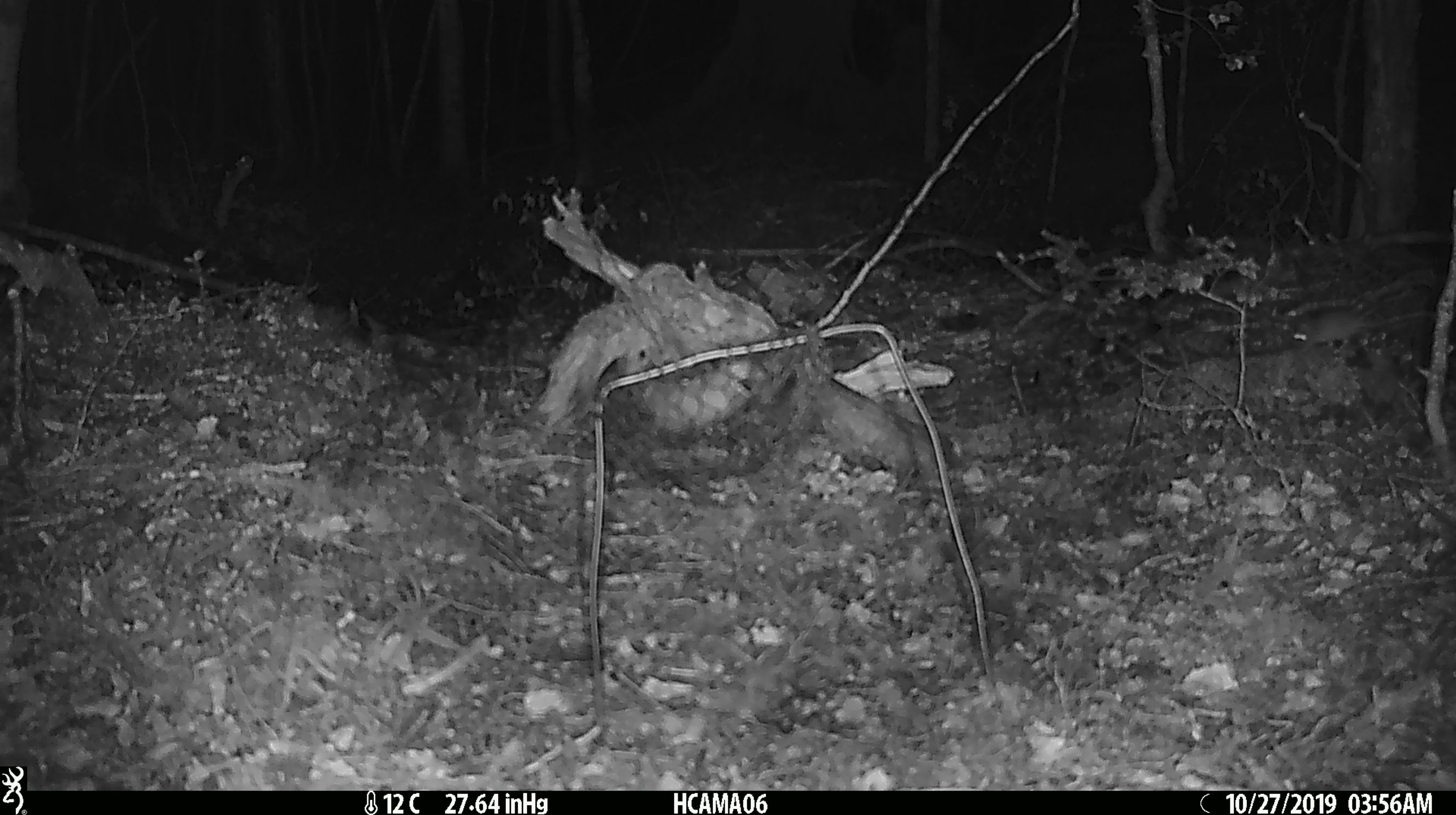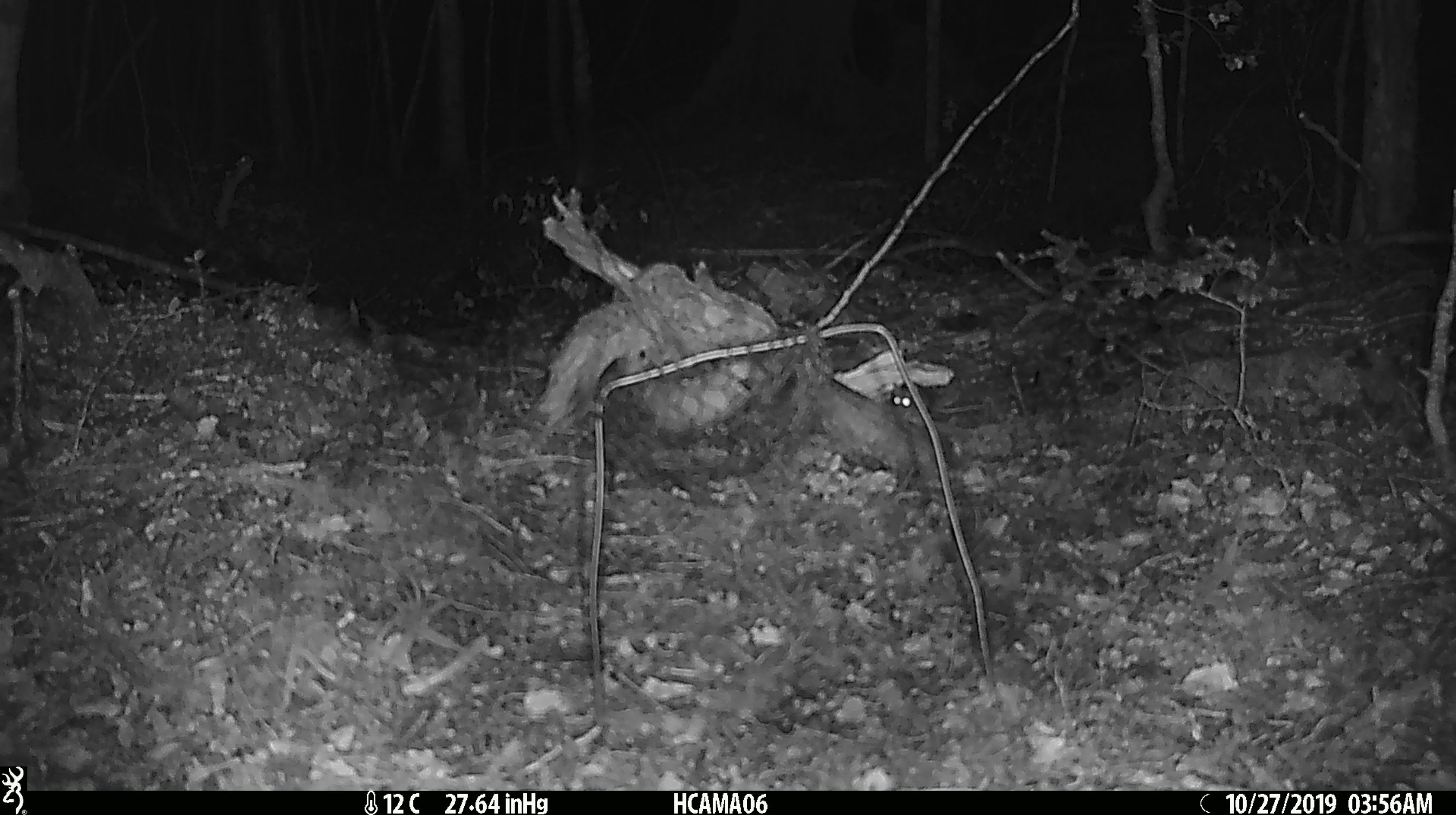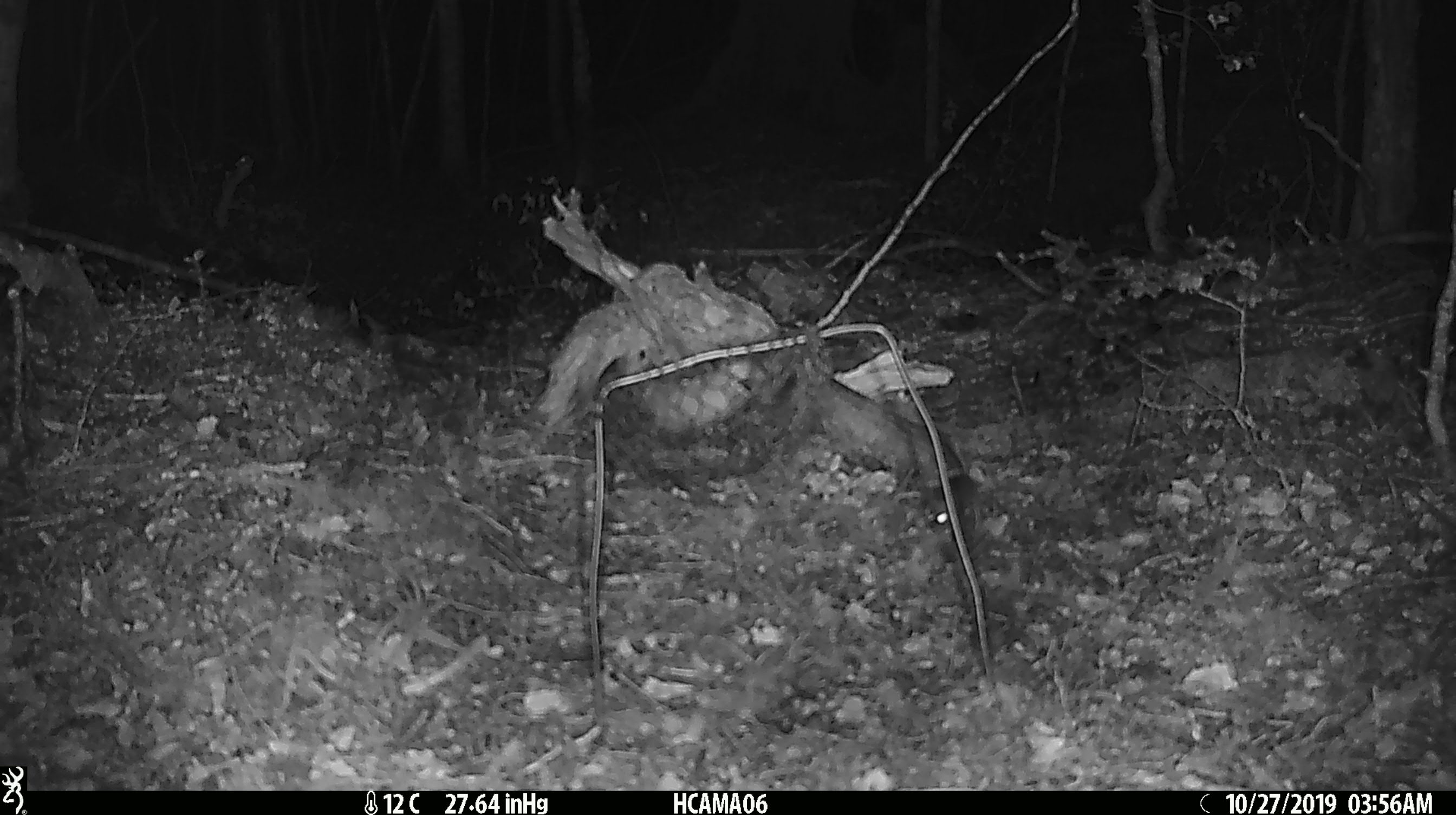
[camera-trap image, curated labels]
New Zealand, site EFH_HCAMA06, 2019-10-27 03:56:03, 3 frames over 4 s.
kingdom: Animalia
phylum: Chordata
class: Mammalia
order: Rodentia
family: Muridae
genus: Mus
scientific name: Mus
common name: mouse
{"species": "mouse (Mus)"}